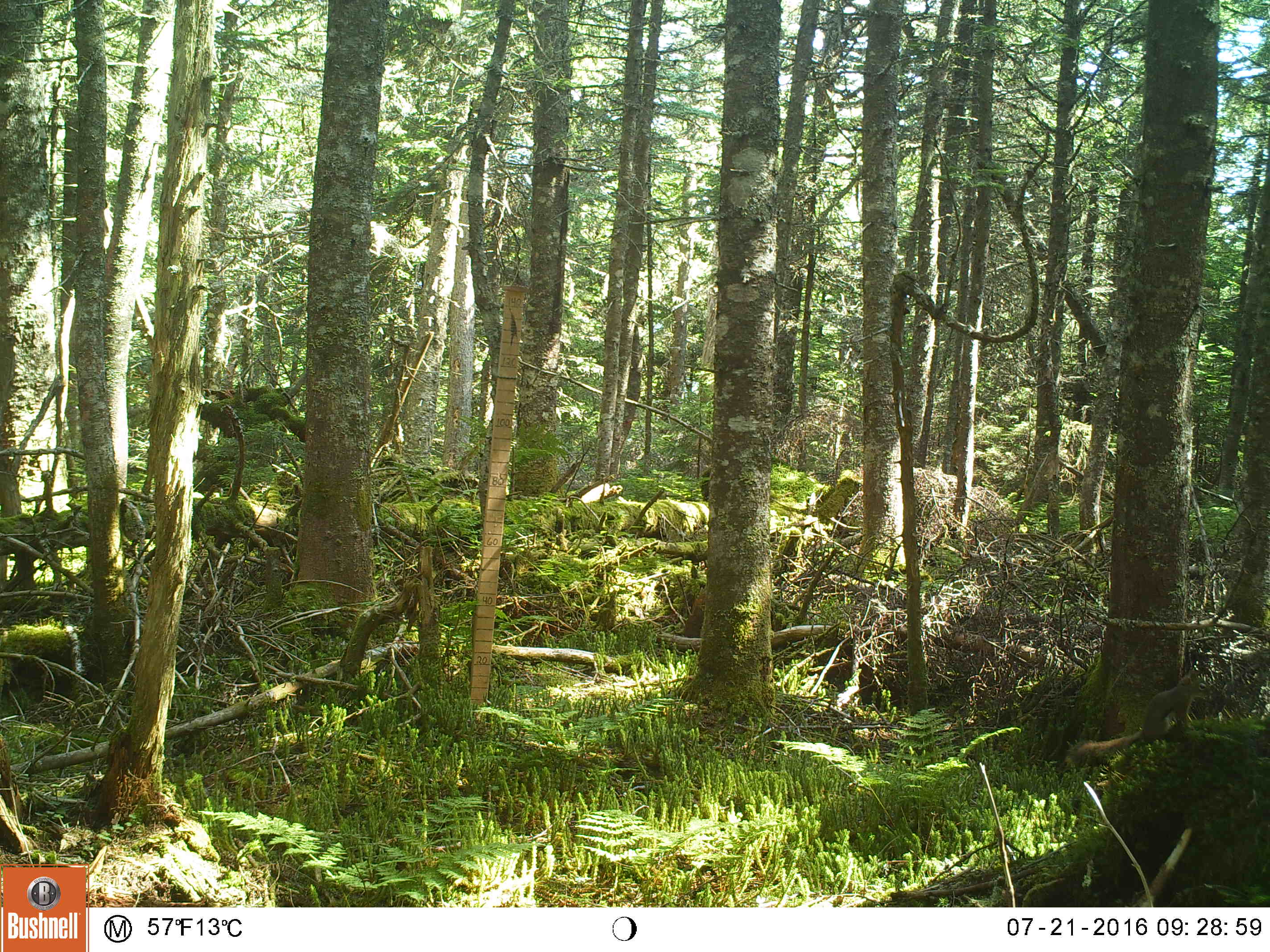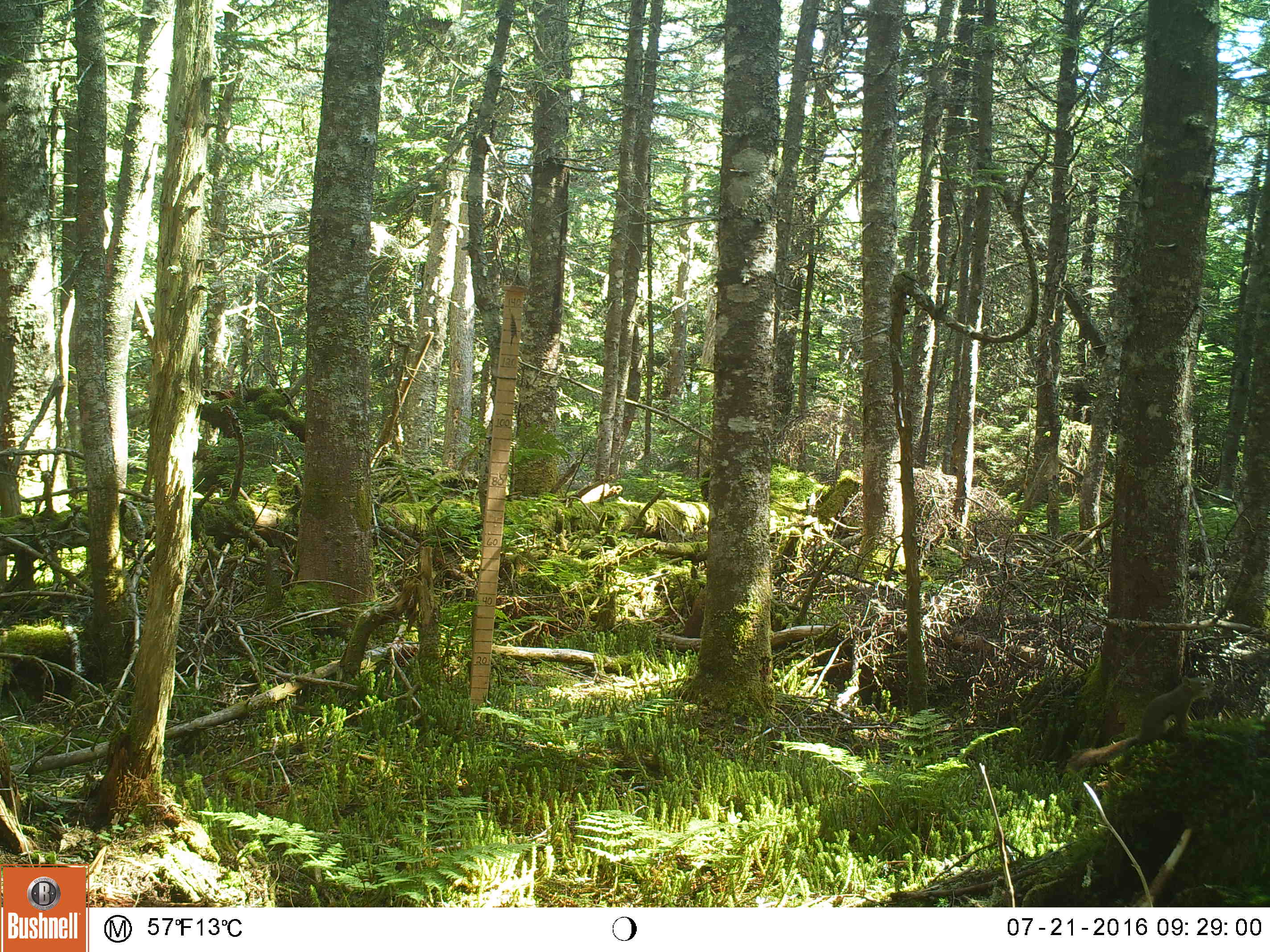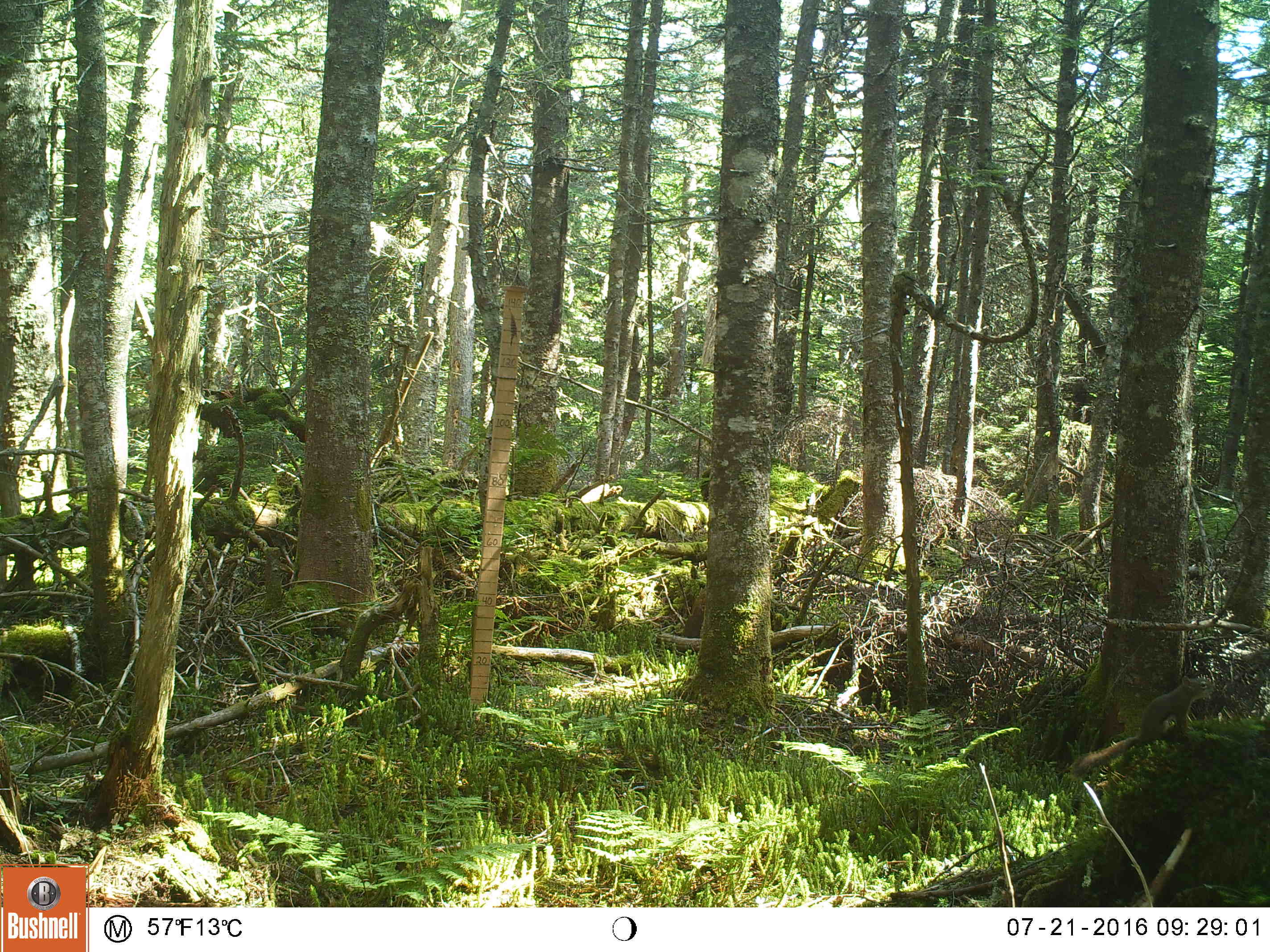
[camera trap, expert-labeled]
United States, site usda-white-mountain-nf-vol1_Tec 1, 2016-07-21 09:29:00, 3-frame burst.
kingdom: Animalia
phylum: Chordata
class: Mammalia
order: Rodentia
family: Sciuridae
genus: Tamiasciurus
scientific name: Tamiasciurus hudsonicus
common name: red squirrel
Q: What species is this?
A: Red squirrel (Tamiasciurus hudsonicus).